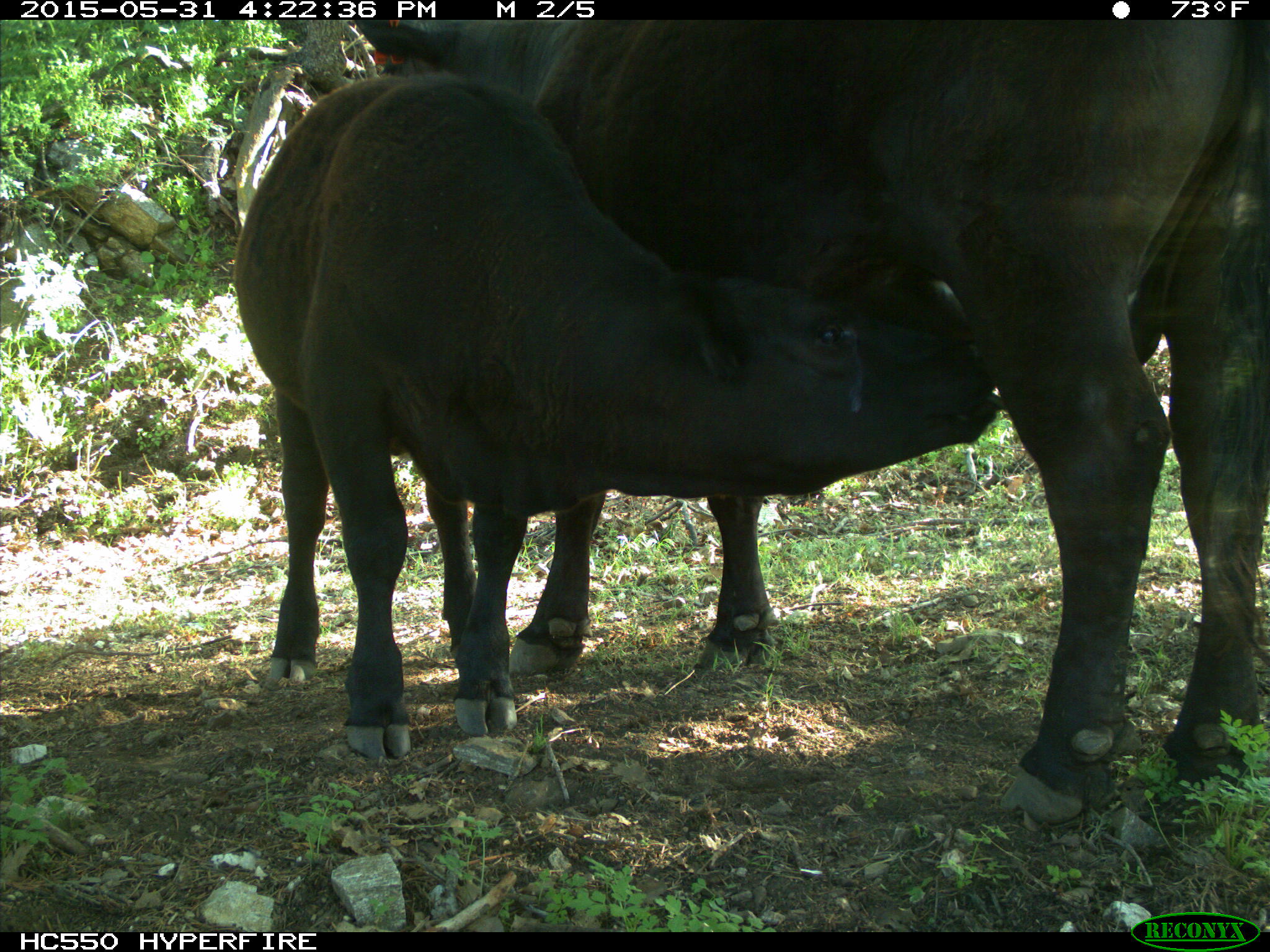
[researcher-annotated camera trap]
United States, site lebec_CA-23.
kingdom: Animalia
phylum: Chordata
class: Mammalia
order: Artiodactyla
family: Bovidae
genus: Bos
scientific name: Bos taurus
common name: domestic cow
Bos taurus (domestic cow).